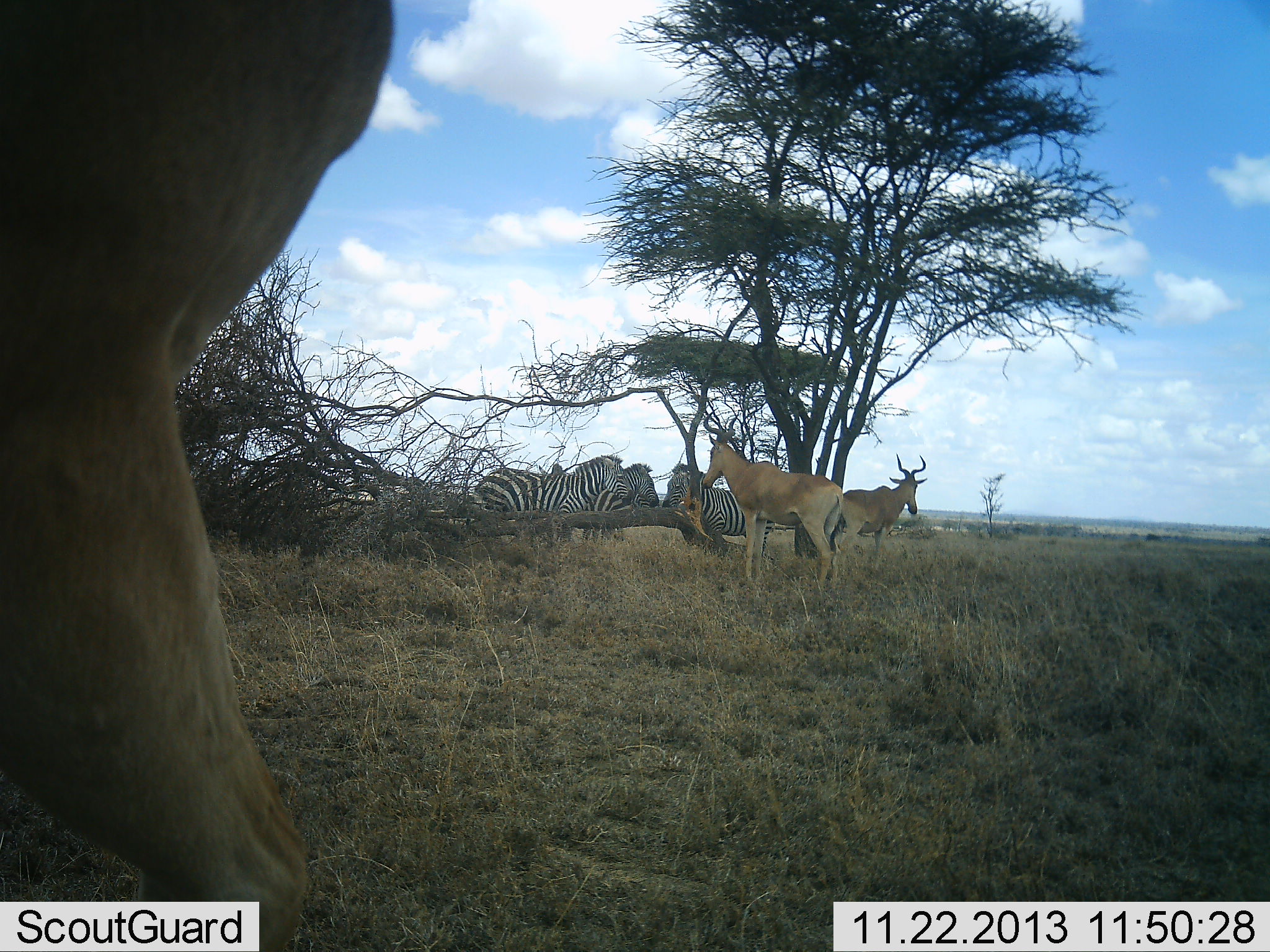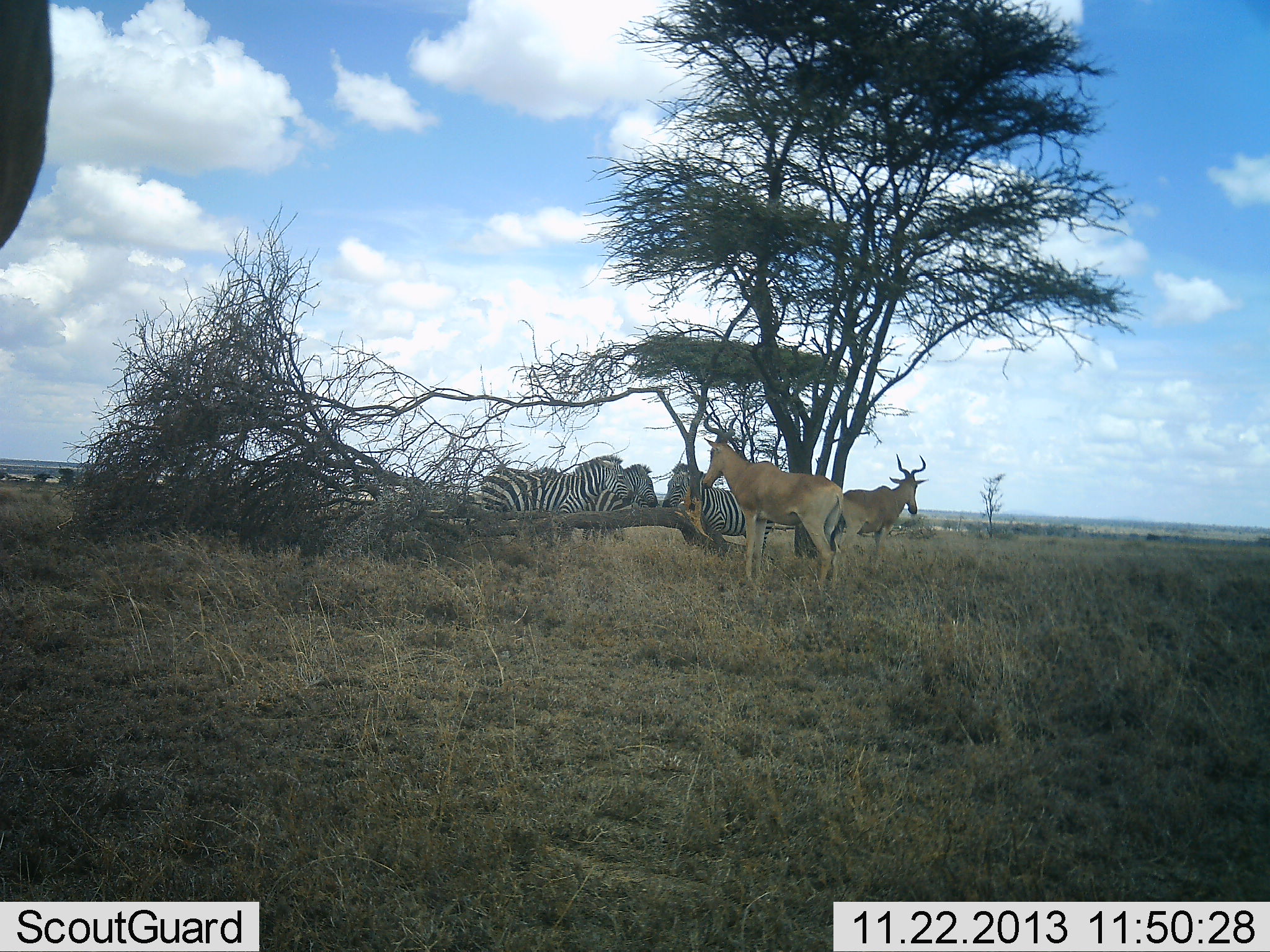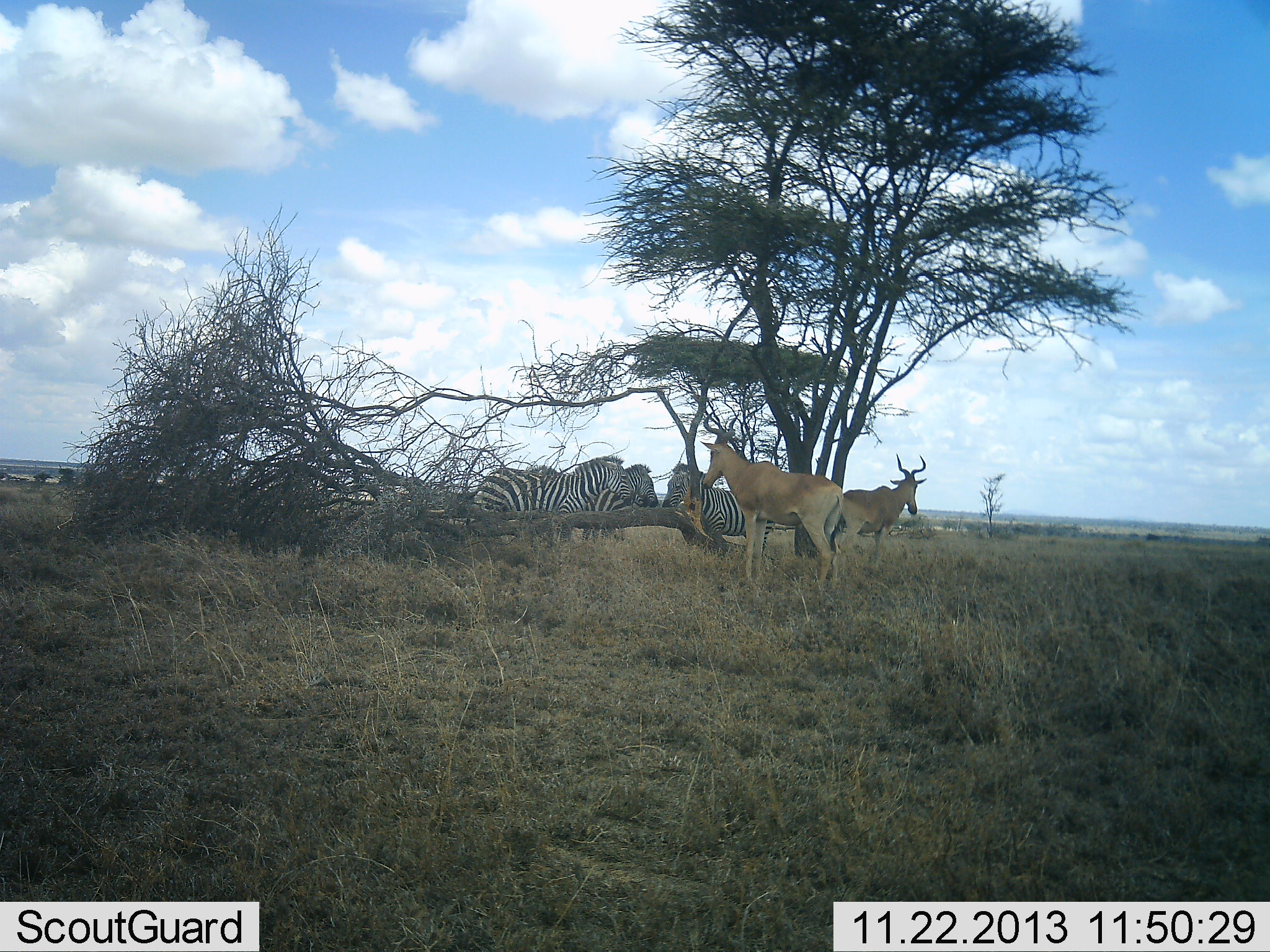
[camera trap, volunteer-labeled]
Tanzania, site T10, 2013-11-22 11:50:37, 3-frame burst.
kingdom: Animalia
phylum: Chordata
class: Mammalia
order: Artiodactyla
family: Bovidae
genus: Alcelaphus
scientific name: Alcelaphus buselaphus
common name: hartebeest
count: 3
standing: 100%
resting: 10%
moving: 60%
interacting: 20%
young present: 0%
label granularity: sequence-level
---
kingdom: Animalia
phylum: Chordata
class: Mammalia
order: Perissodactyla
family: Equidae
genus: Equus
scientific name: Equus quagga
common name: plains zebra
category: zebra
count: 3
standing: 91%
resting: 9%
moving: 0%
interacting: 27%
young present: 0%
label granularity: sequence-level